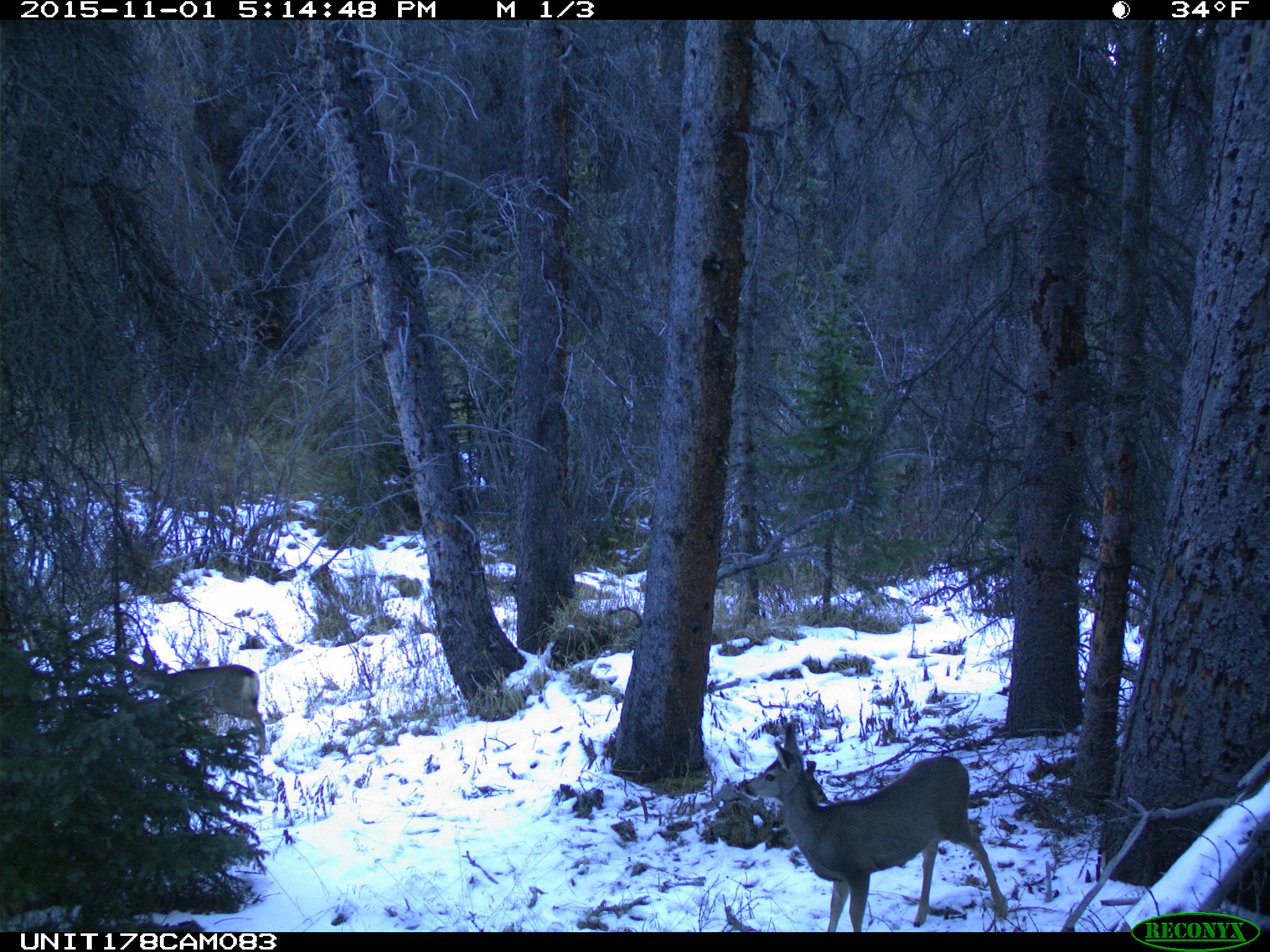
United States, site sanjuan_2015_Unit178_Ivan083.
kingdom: Animalia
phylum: Chordata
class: Mammalia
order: Artiodactyla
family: Cervidae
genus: Odocoileus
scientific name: Odocoileus hemionus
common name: mule deer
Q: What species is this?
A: Odocoileus hemionus (mule deer).